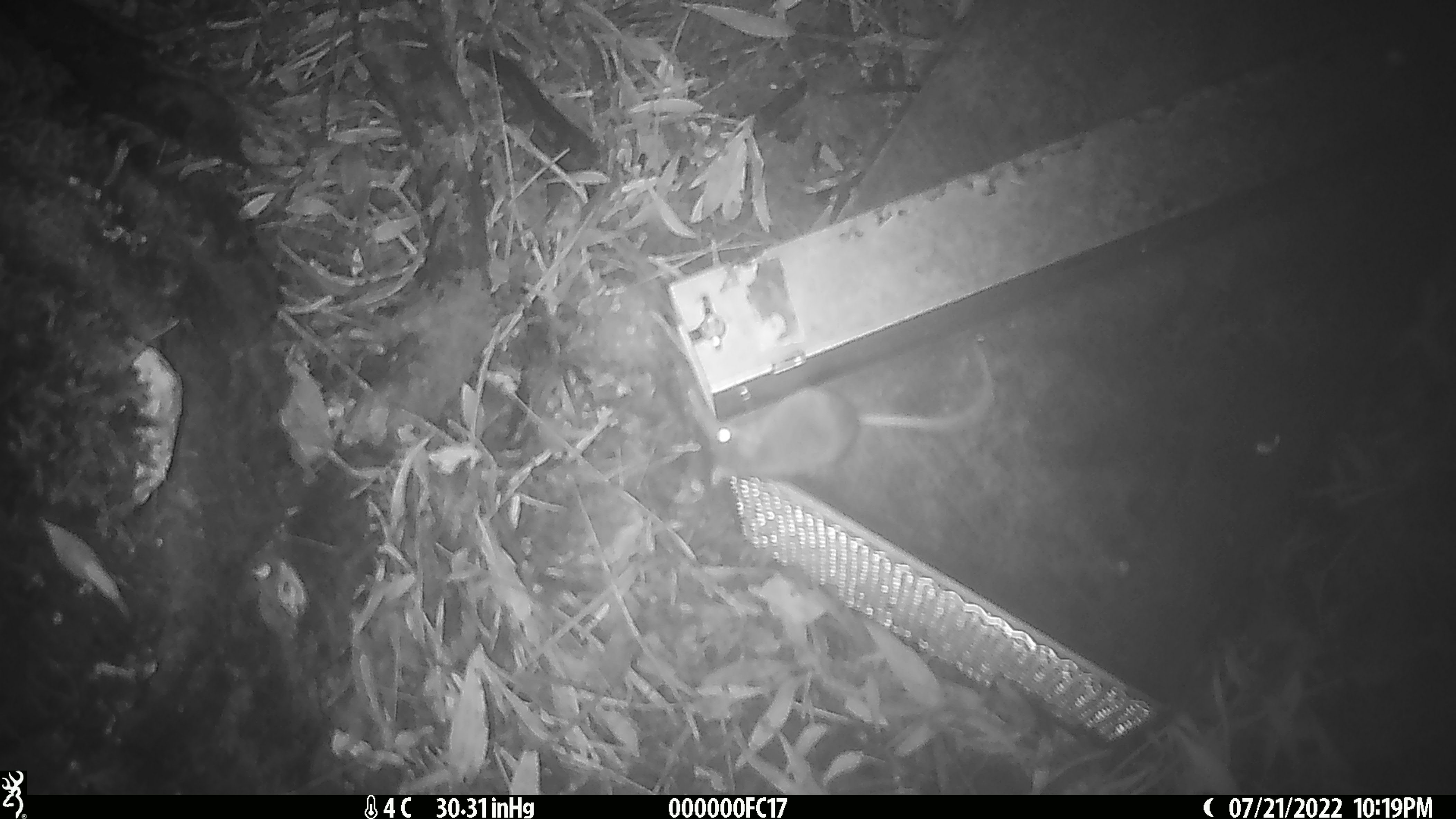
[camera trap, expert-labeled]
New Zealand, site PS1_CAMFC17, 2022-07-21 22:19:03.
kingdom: Animalia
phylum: Chordata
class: Mammalia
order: Rodentia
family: Muridae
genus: Mus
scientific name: Mus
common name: mouse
Mouse (Mus).